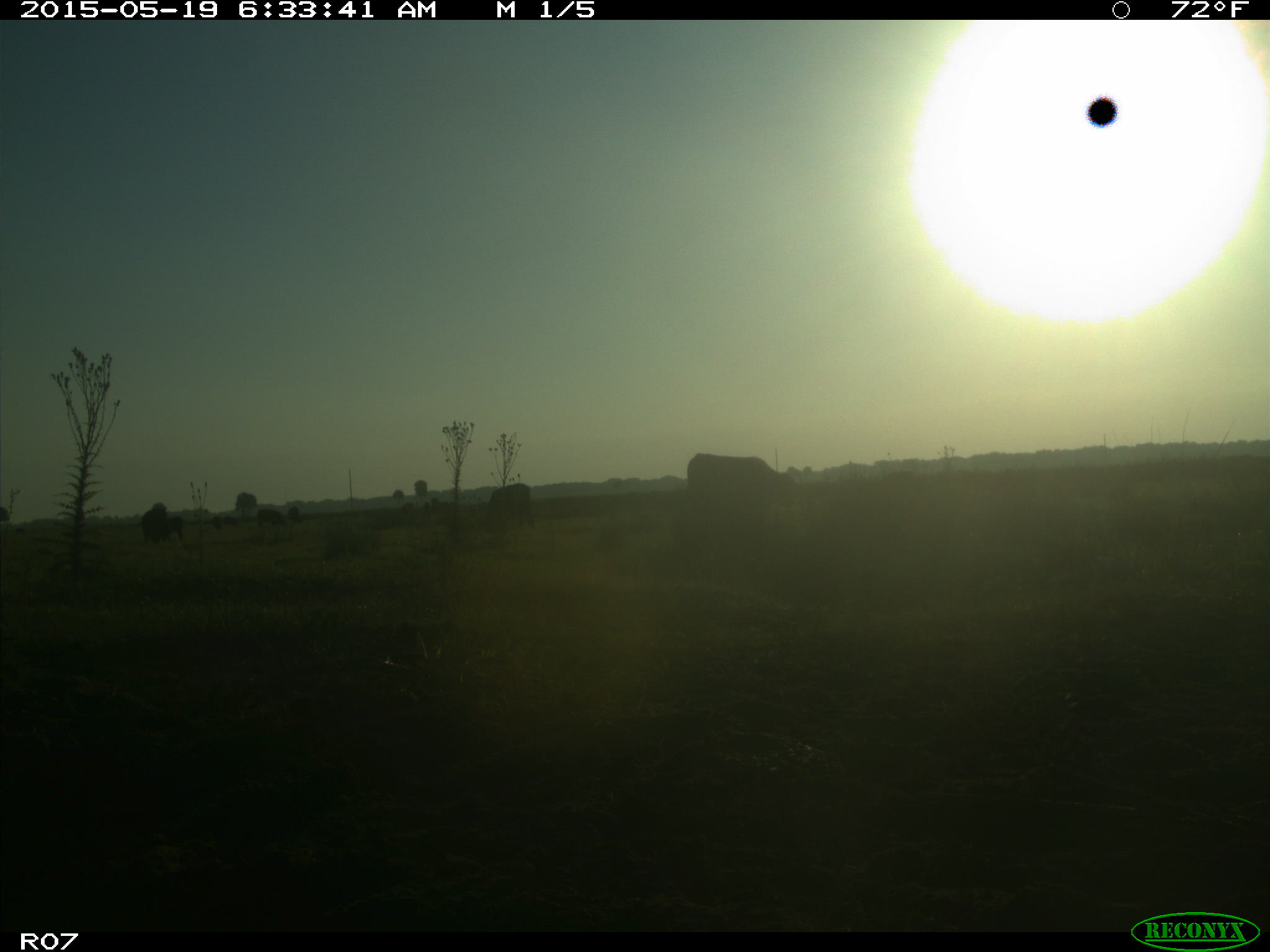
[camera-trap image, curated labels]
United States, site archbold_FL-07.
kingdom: Animalia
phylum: Chordata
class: Mammalia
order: Artiodactyla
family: Bovidae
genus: Bos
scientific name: Bos taurus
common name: domestic cow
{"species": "Bos taurus (domestic cow)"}